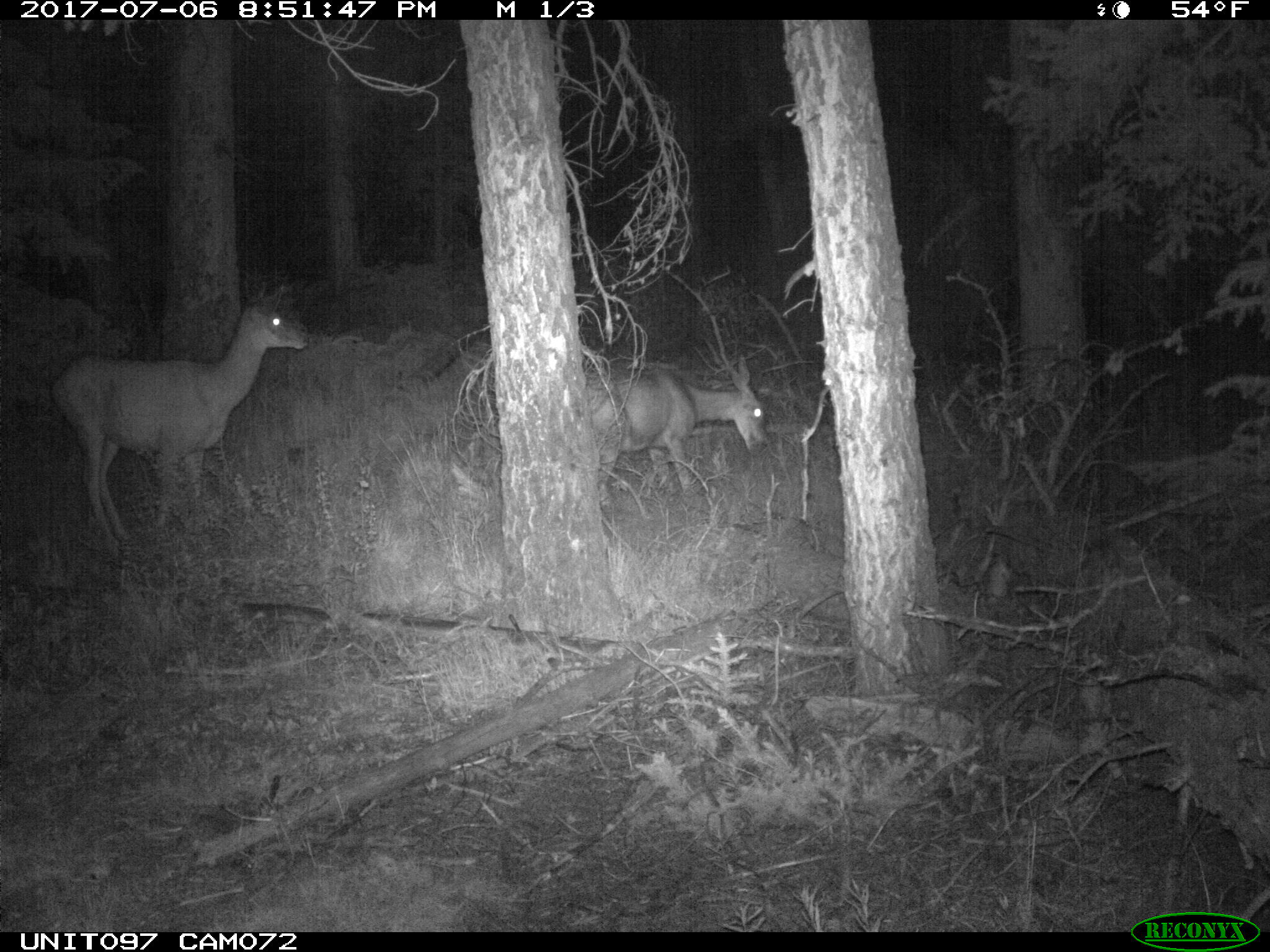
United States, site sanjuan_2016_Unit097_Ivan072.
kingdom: Animalia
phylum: Chordata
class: Mammalia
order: Artiodactyla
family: Cervidae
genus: Odocoileus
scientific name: Odocoileus hemionus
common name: mule deer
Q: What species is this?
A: Odocoileus hemionus (mule deer).